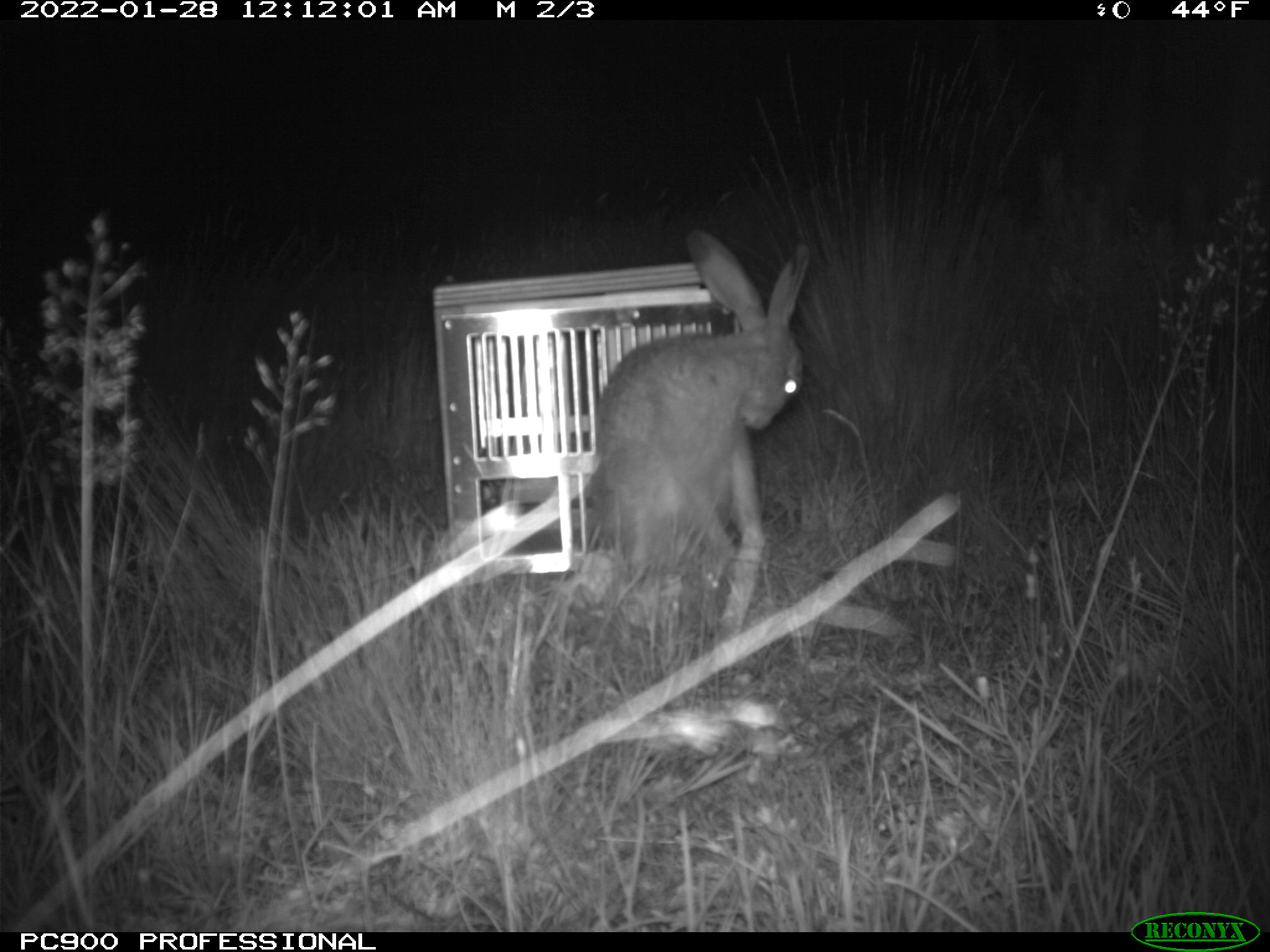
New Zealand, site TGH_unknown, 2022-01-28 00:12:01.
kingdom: Animalia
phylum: Chordata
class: Mammalia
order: Lagomorpha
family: Leporidae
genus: Lepus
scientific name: Lepus europaeus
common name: brown hare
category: hare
Hare (brown hare) (Lepus europaeus).